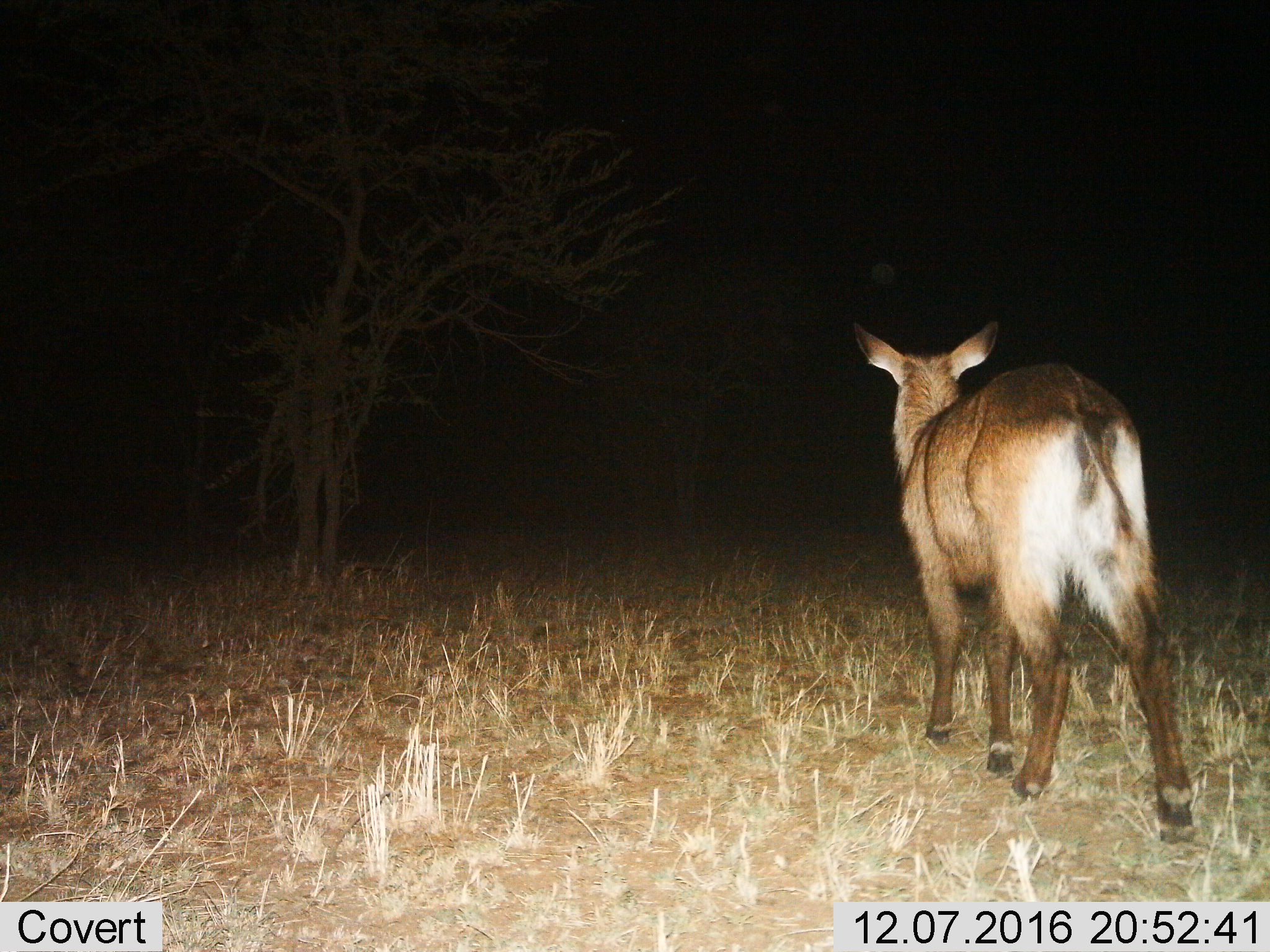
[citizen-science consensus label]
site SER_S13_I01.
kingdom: Animalia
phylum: Chordata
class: Mammalia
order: Artiodactyla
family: Bovidae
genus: Kobus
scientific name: Kobus ellipsiprymnus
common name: waterbuck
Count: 1.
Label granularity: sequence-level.